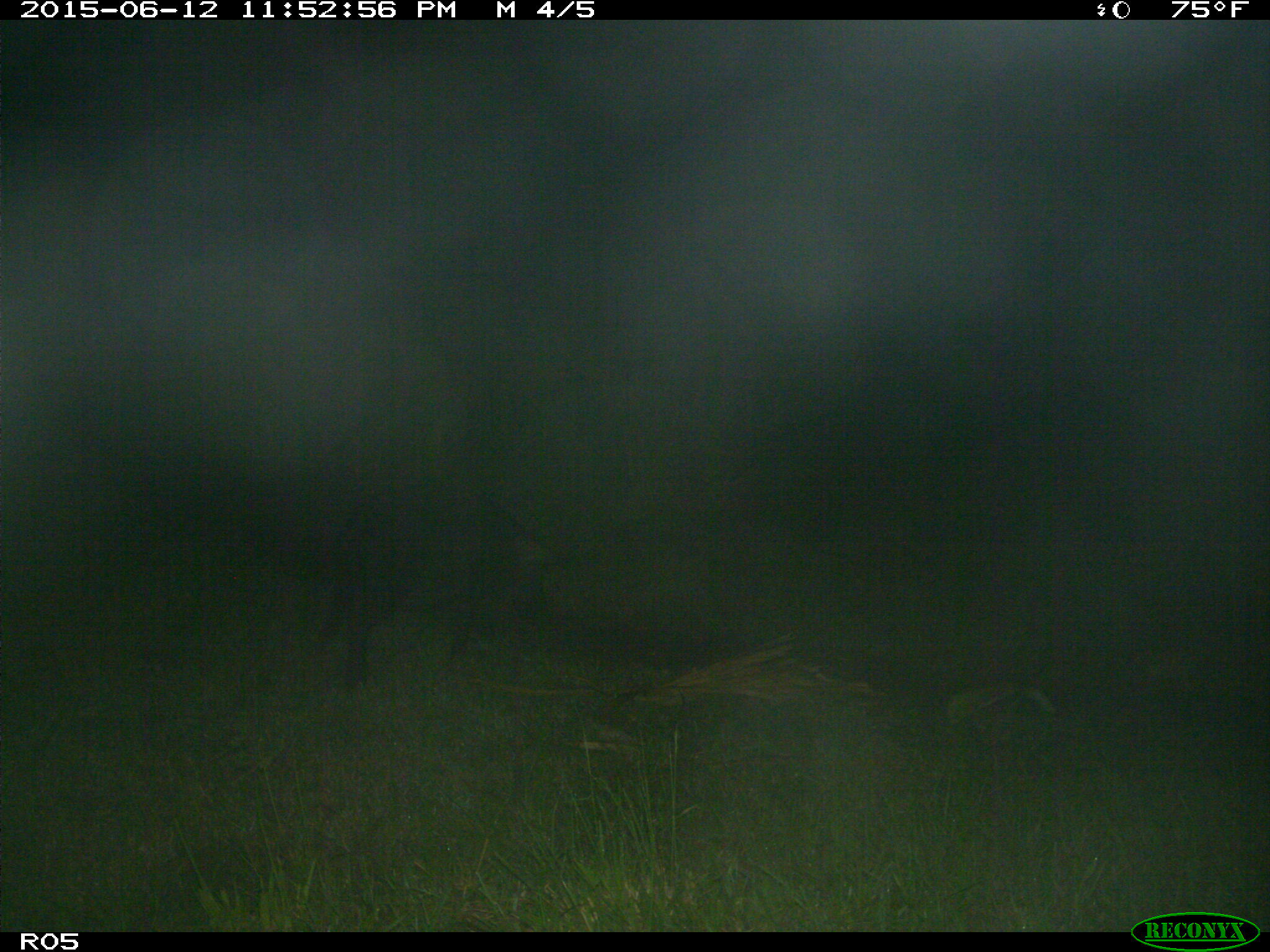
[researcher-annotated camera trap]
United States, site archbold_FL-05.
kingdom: Animalia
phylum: Chordata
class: Mammalia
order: Artiodactyla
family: Suidae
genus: Sus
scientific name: Sus scrofa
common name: wild boar